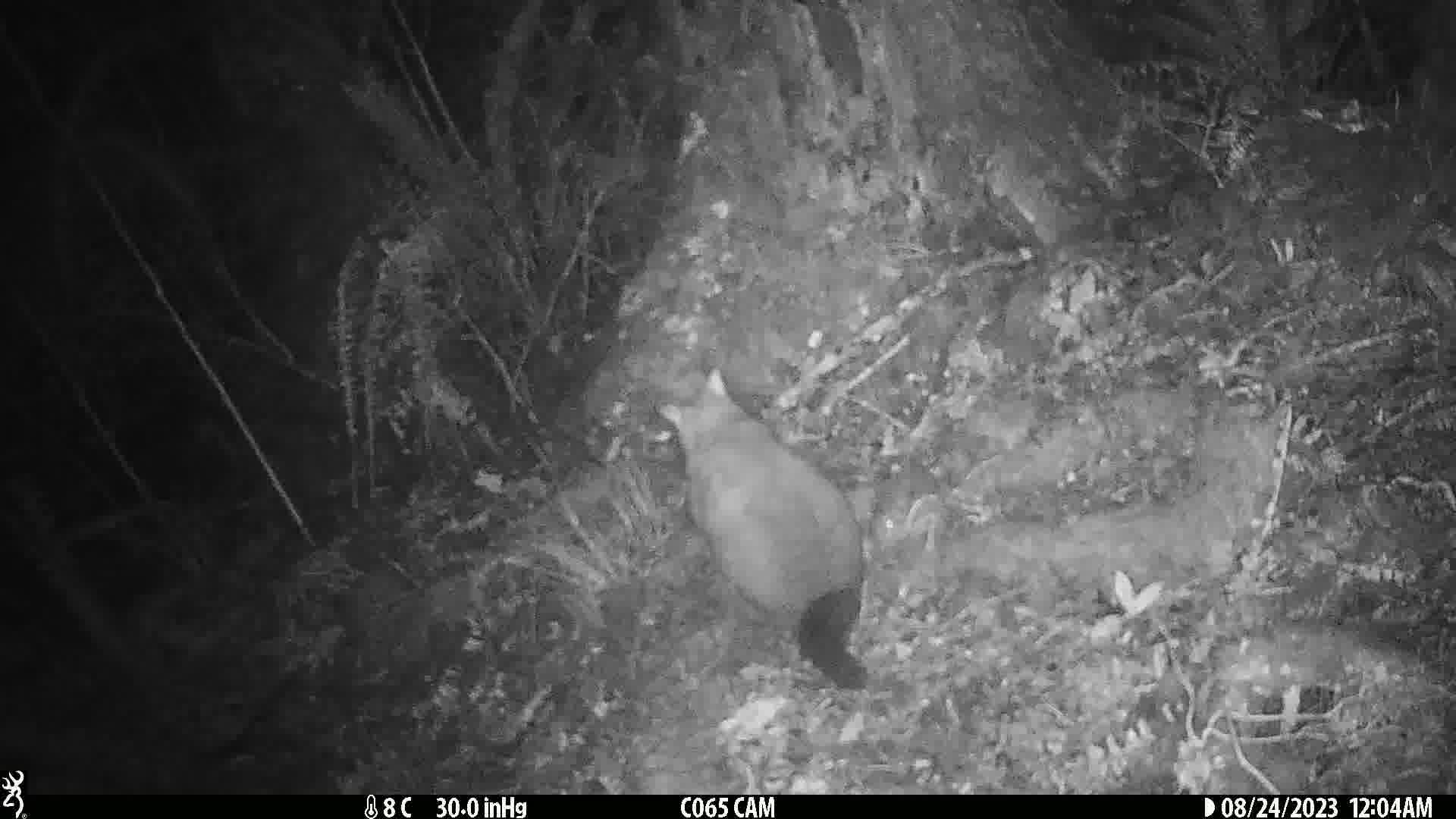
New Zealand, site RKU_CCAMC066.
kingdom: Animalia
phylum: Chordata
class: Mammalia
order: Diprotodontia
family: Phalangeridae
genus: Trichosurus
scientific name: Trichosurus vulpecula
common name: common brushtail possum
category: possum